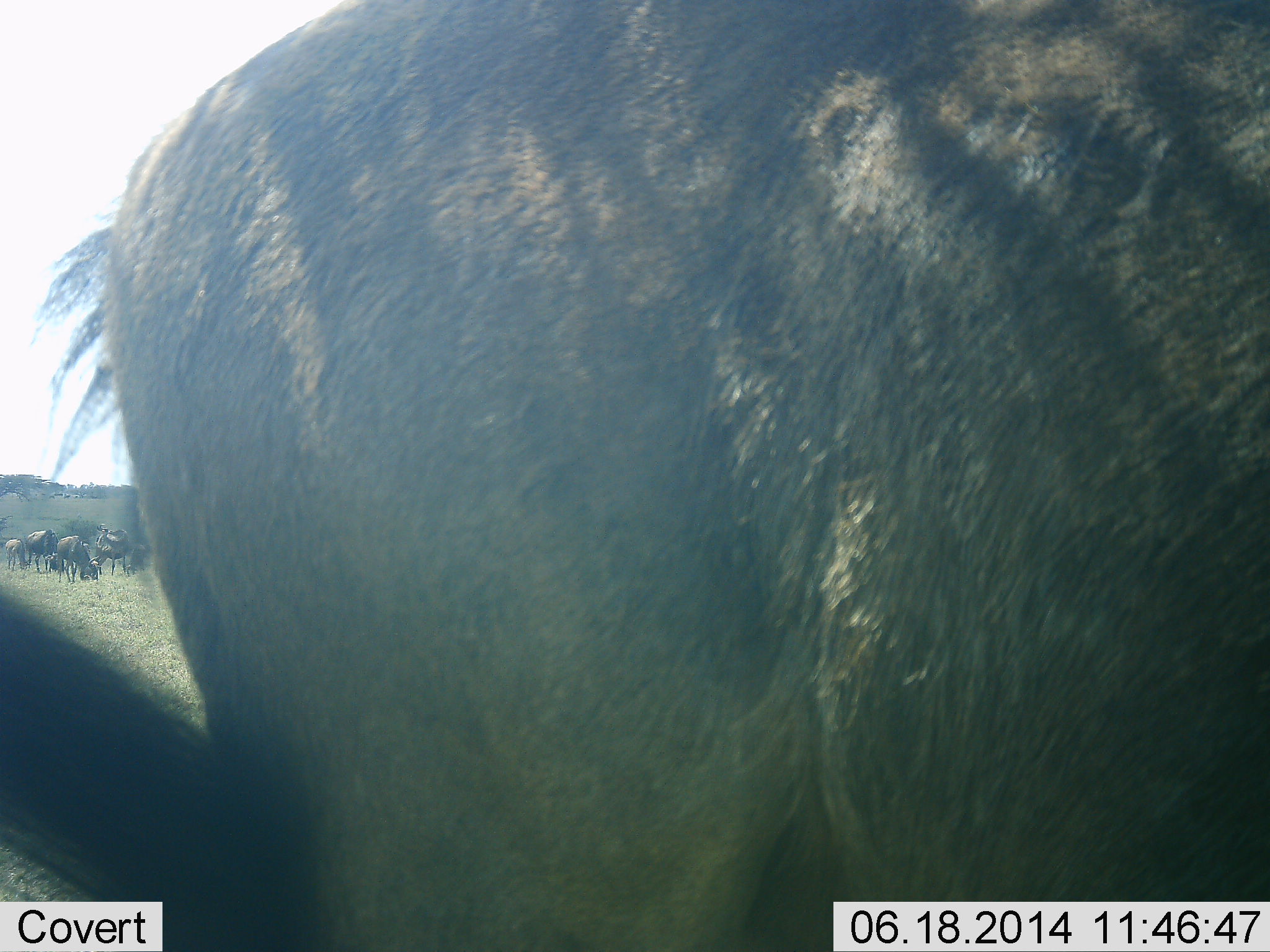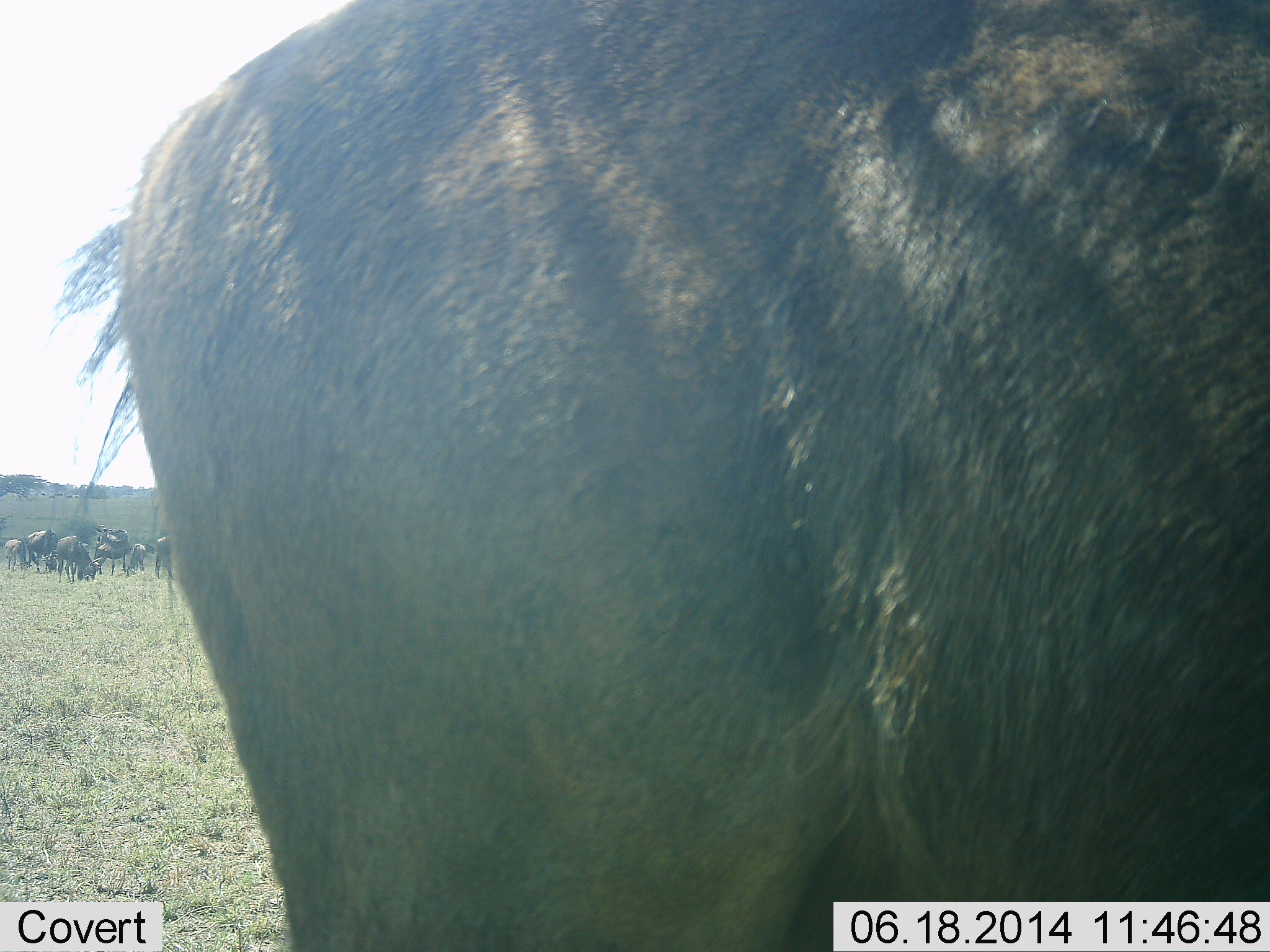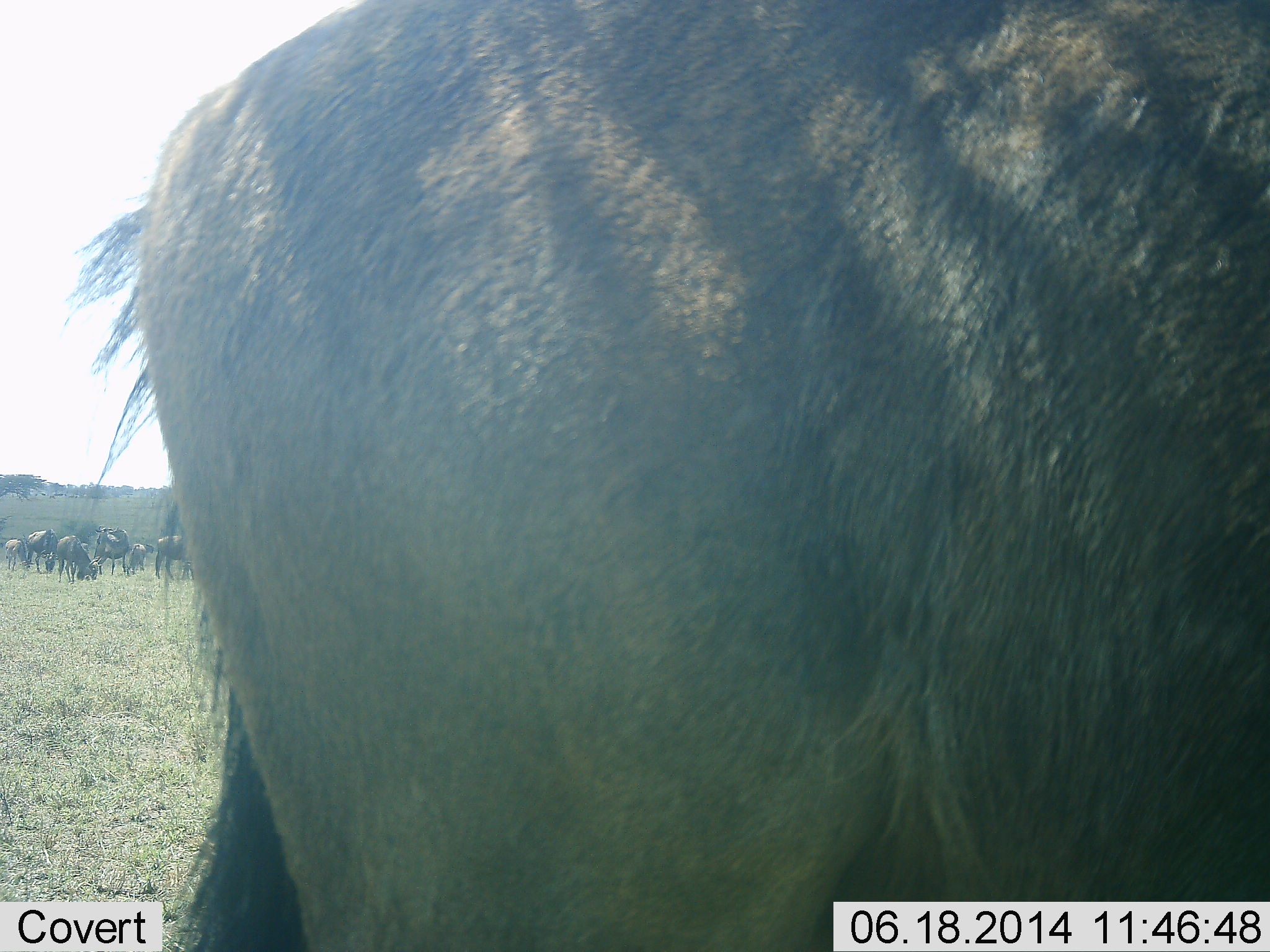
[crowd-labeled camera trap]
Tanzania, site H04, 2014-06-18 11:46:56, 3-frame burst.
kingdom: Animalia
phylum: Chordata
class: Mammalia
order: Artiodactyla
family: Bovidae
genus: Connochaetes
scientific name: Connochaetes taurinus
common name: blue wildebeest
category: wildebeest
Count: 7.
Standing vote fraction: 100%.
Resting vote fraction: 0%.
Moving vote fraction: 0%.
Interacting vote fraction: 0%.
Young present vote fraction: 10%.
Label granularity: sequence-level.